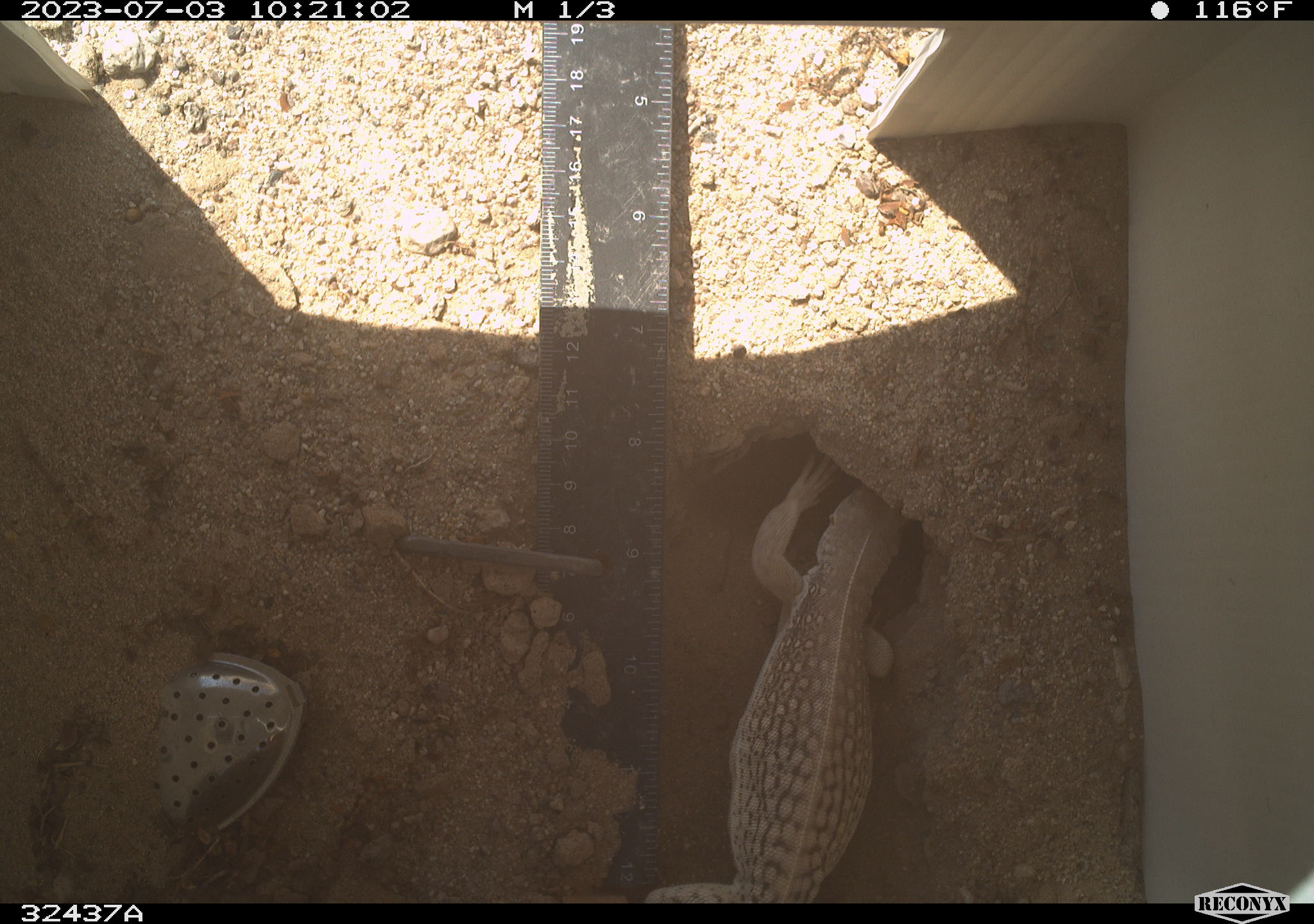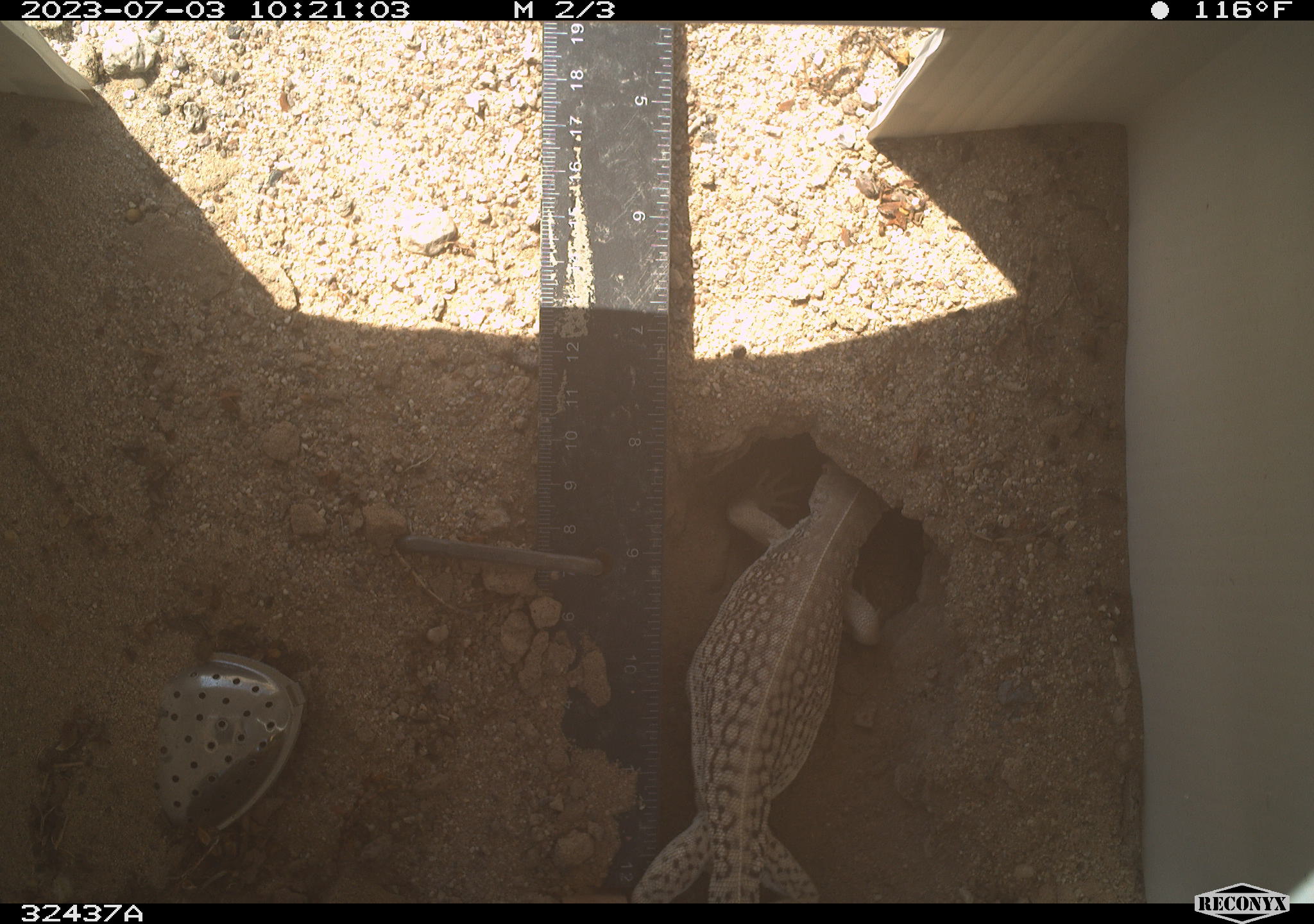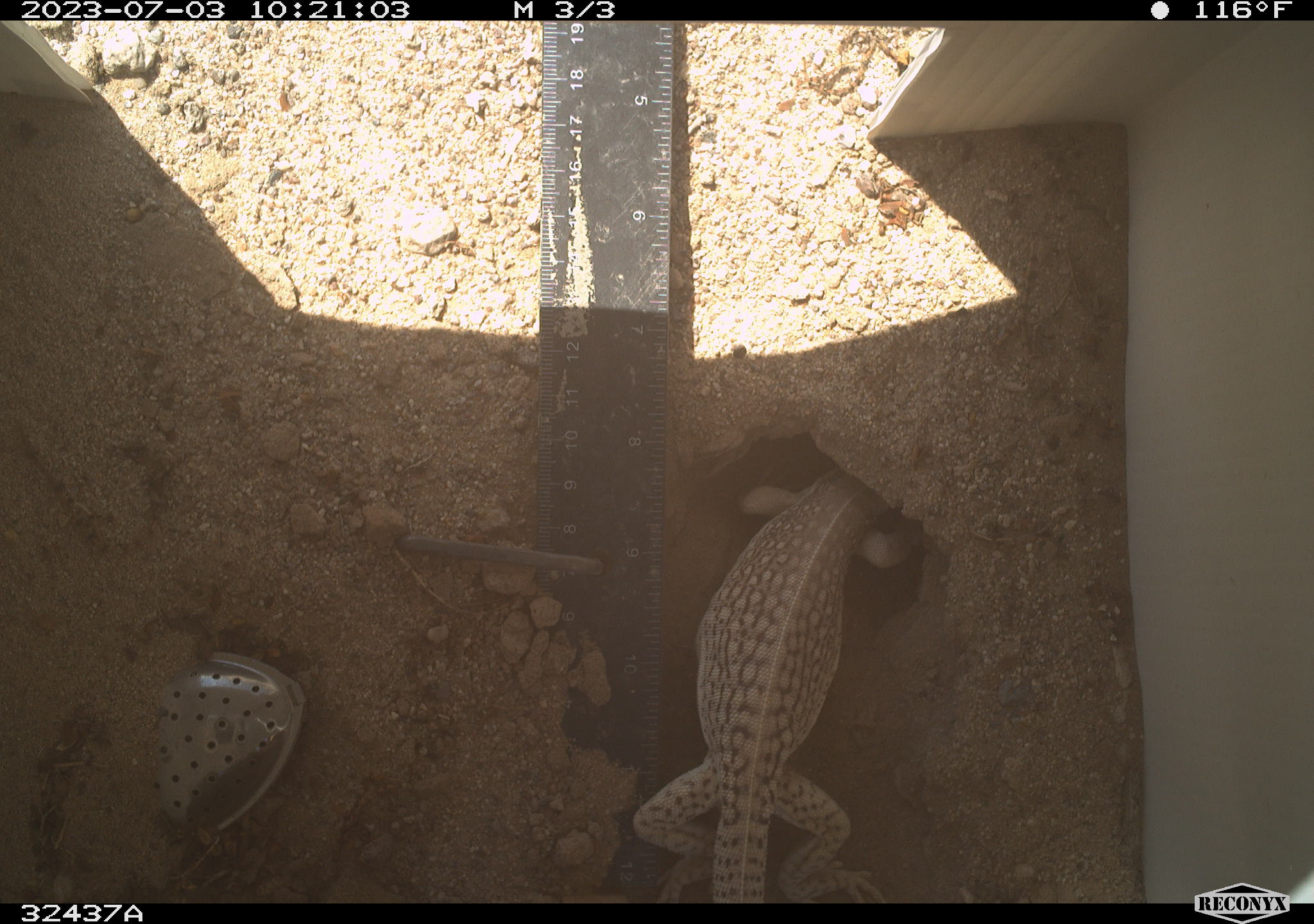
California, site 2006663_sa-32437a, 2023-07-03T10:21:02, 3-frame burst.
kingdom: Animalia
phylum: Chordata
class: Reptilia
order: Squamata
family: Iguanidae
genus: Dipsosaurus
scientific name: Dipsosaurus dorsalis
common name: common desert iguana